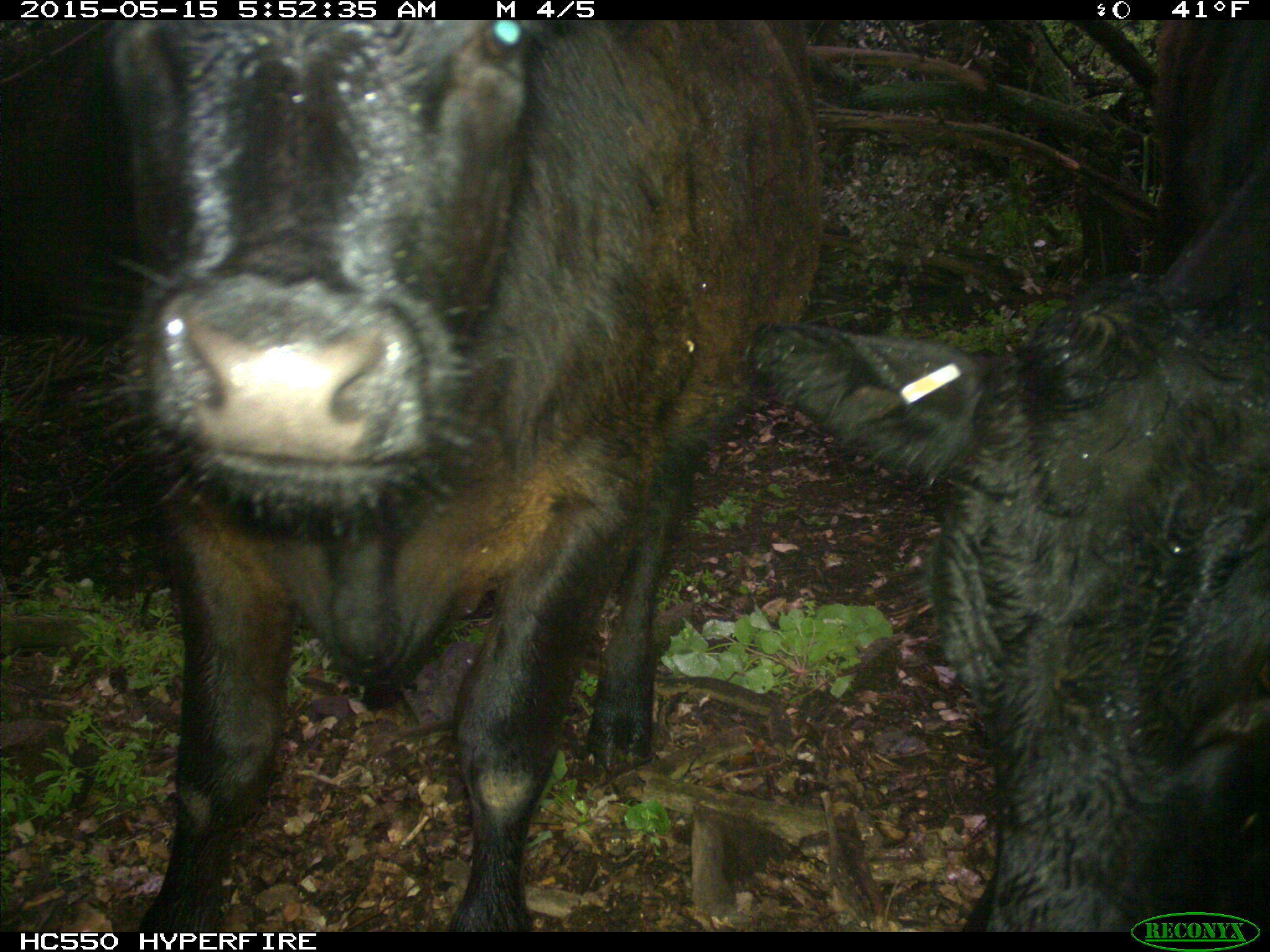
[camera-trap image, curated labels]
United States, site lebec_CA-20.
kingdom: Animalia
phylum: Chordata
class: Mammalia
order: Artiodactyla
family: Bovidae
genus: Bos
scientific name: Bos taurus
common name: domestic cow